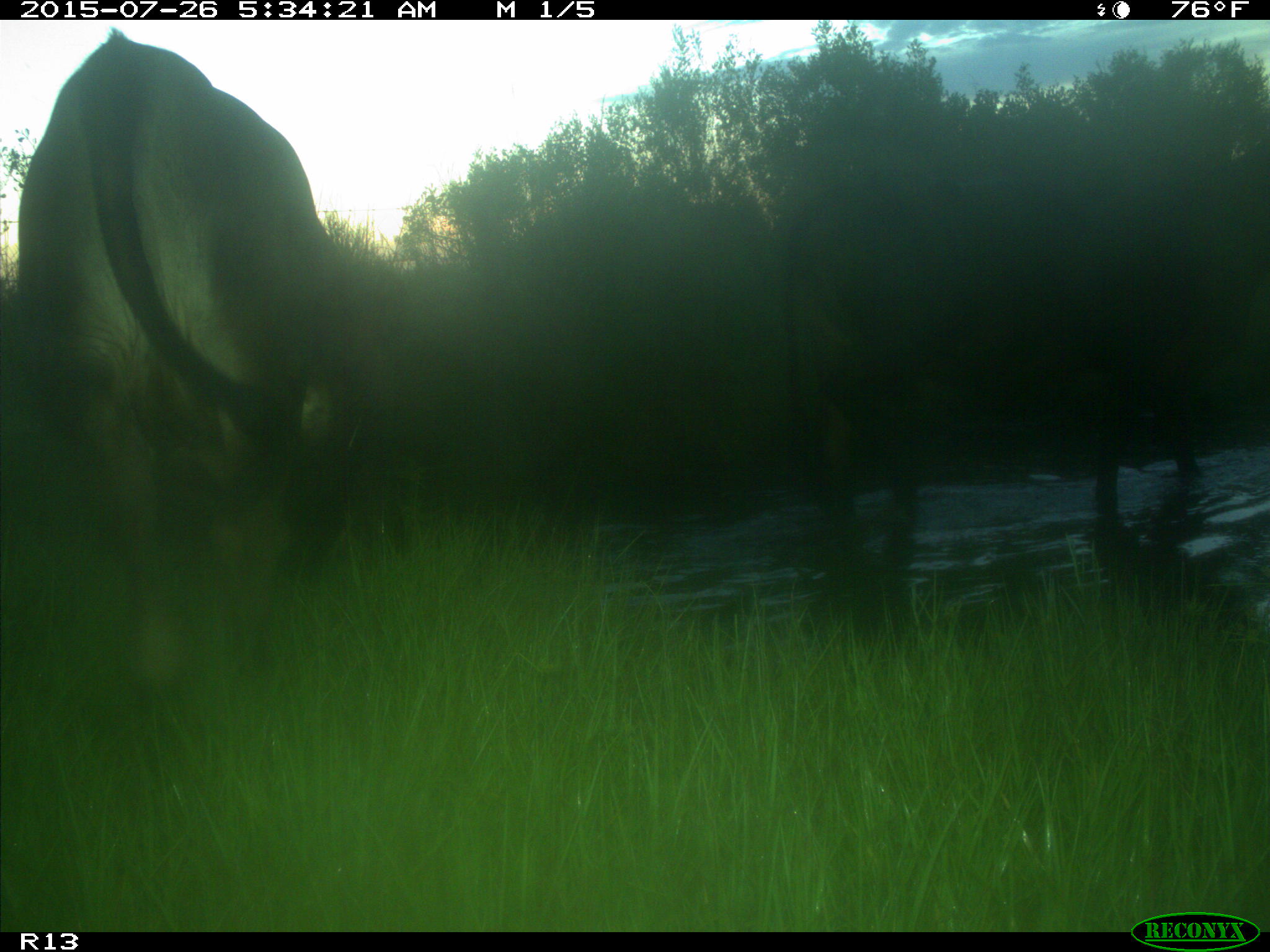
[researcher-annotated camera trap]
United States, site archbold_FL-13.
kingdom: Animalia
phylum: Chordata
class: Mammalia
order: Artiodactyla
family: Bovidae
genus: Bos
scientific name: Bos taurus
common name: domestic cow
Bos taurus (domestic cow).